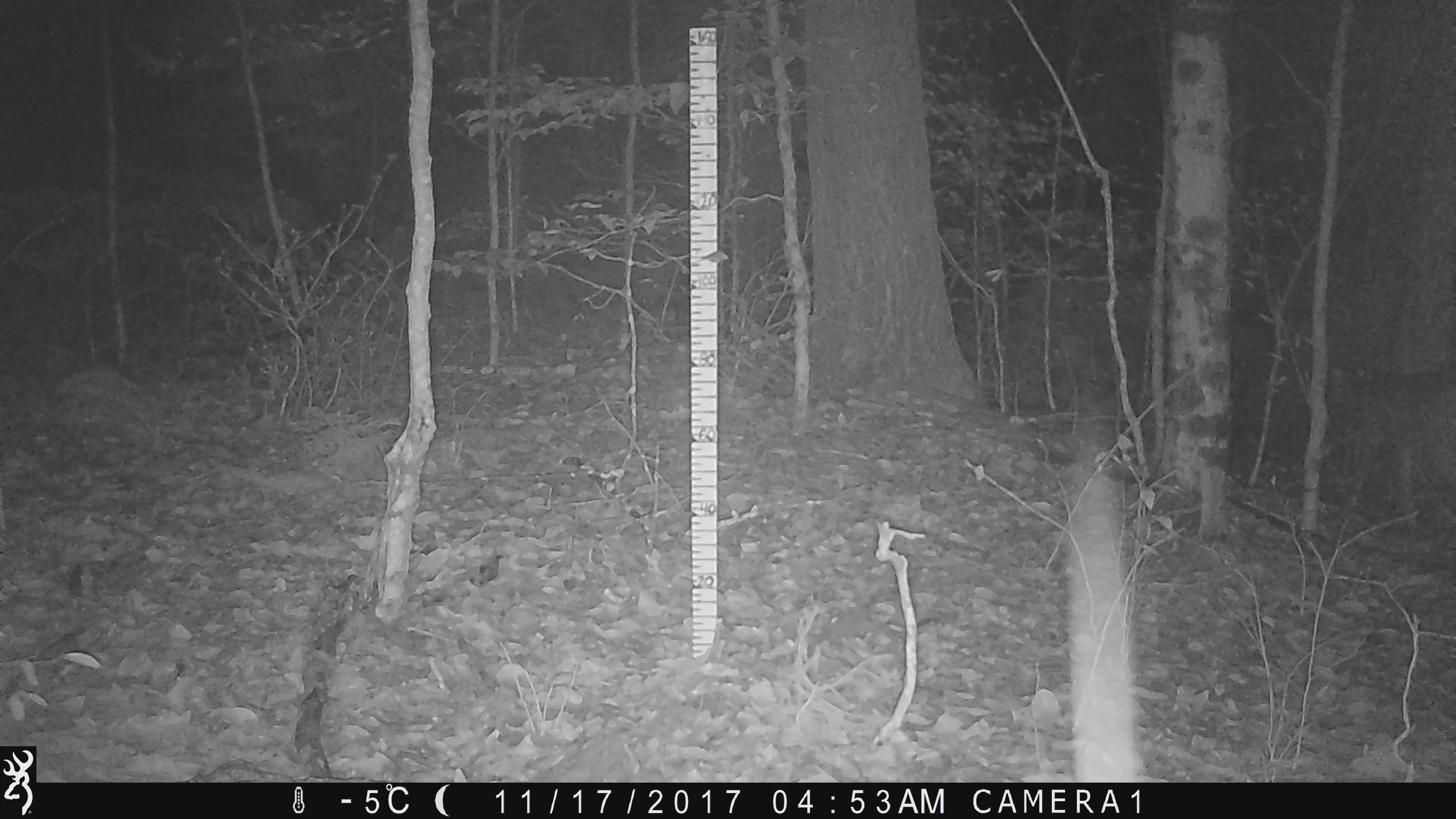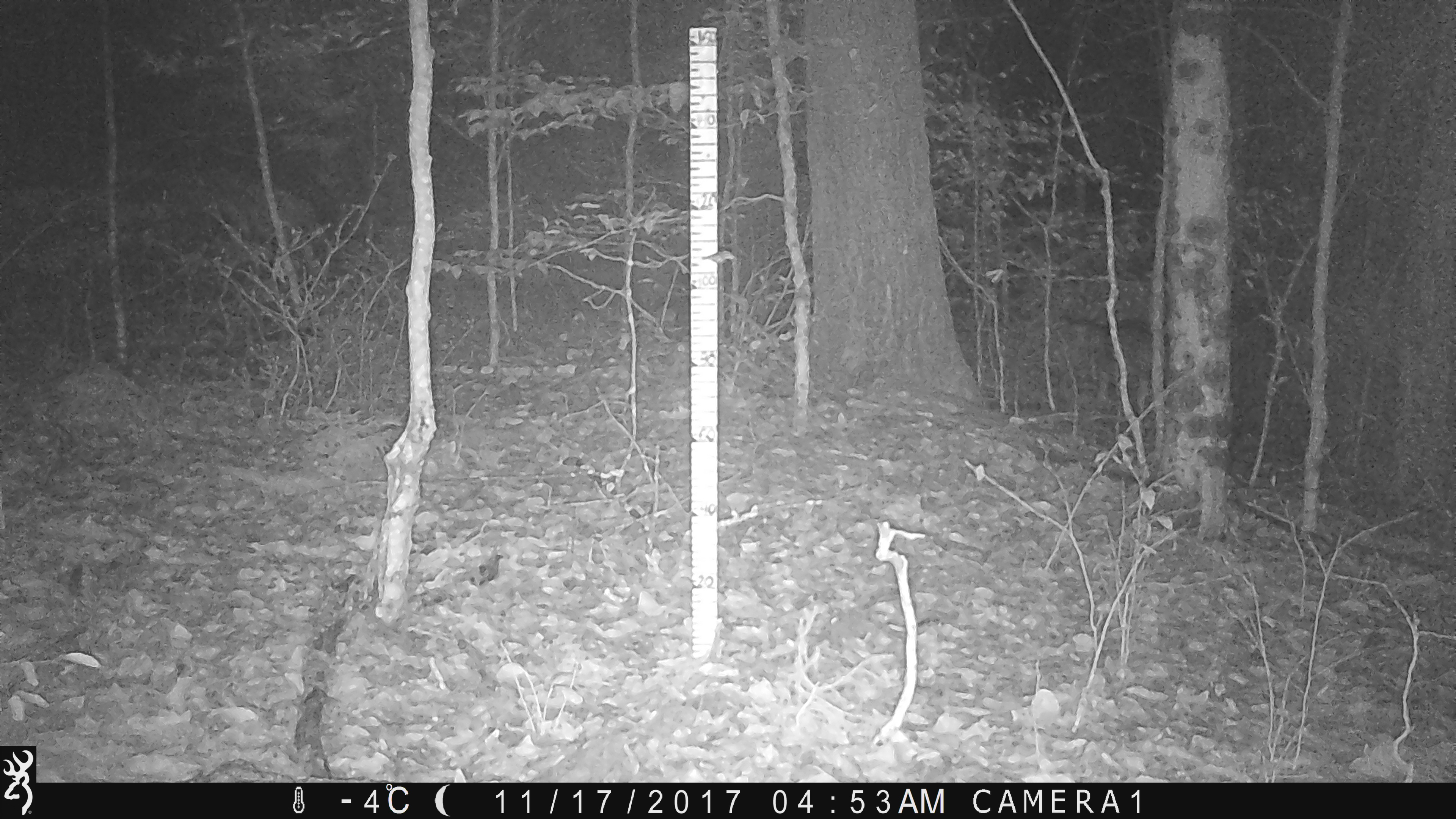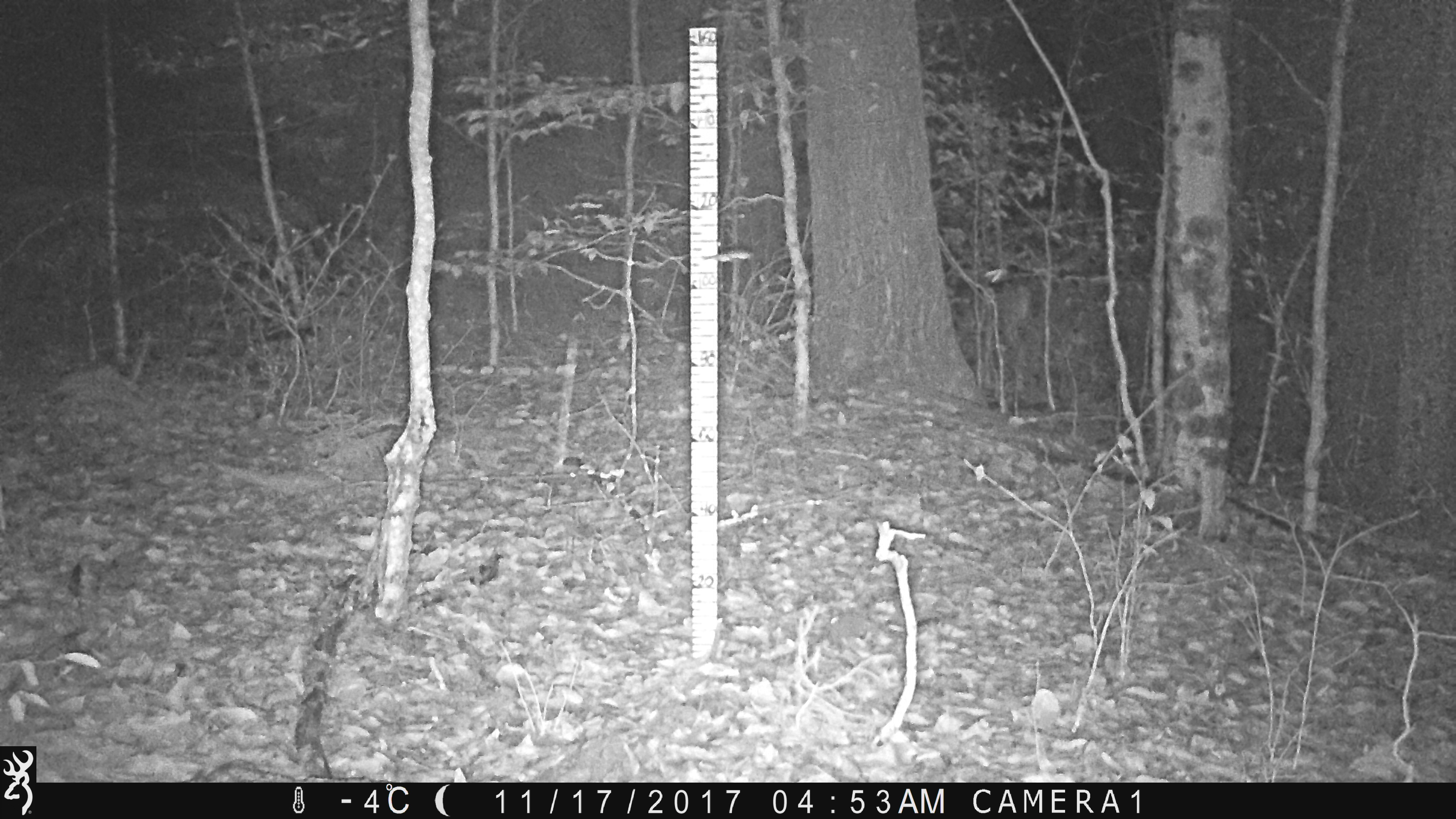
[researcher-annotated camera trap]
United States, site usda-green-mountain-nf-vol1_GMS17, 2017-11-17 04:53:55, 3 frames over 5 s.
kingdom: Animalia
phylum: Chordata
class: Mammalia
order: Artiodactyla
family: Cervidae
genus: Odocoileus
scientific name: Odocoileus virginianus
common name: white-tailed deer